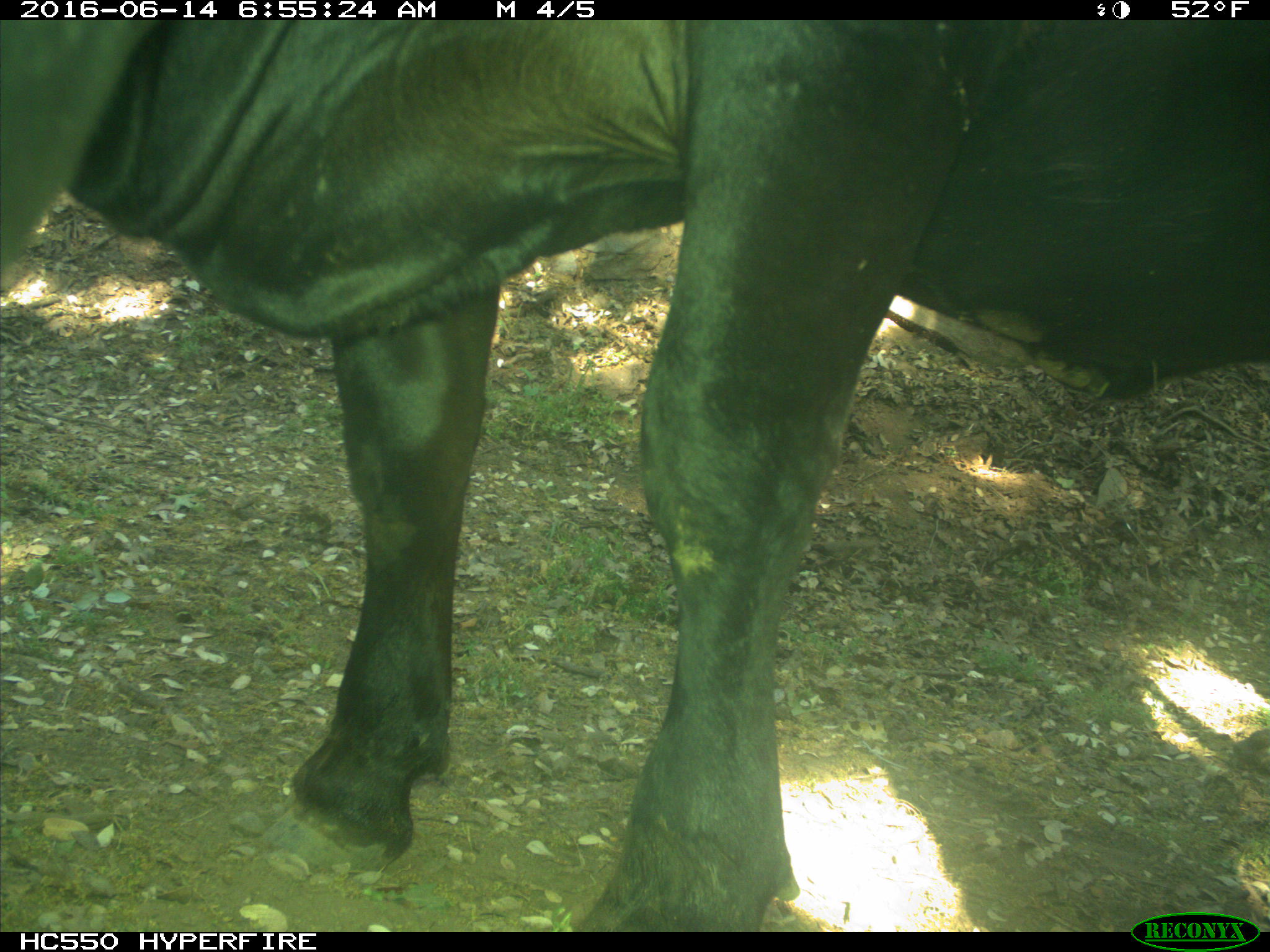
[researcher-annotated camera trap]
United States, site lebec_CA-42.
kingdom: Animalia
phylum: Chordata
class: Mammalia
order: Artiodactyla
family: Bovidae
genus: Bos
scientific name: Bos taurus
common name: domestic cow